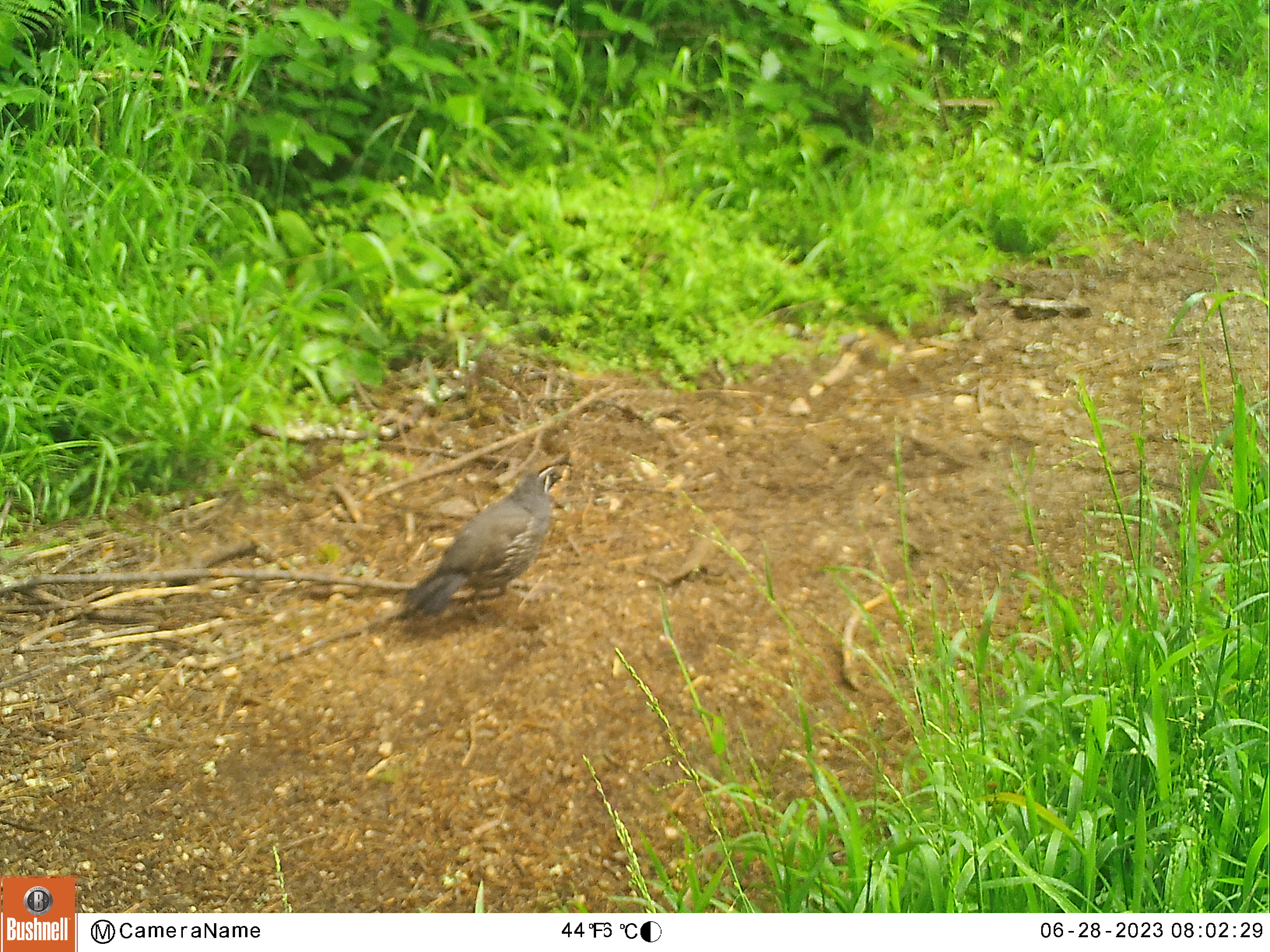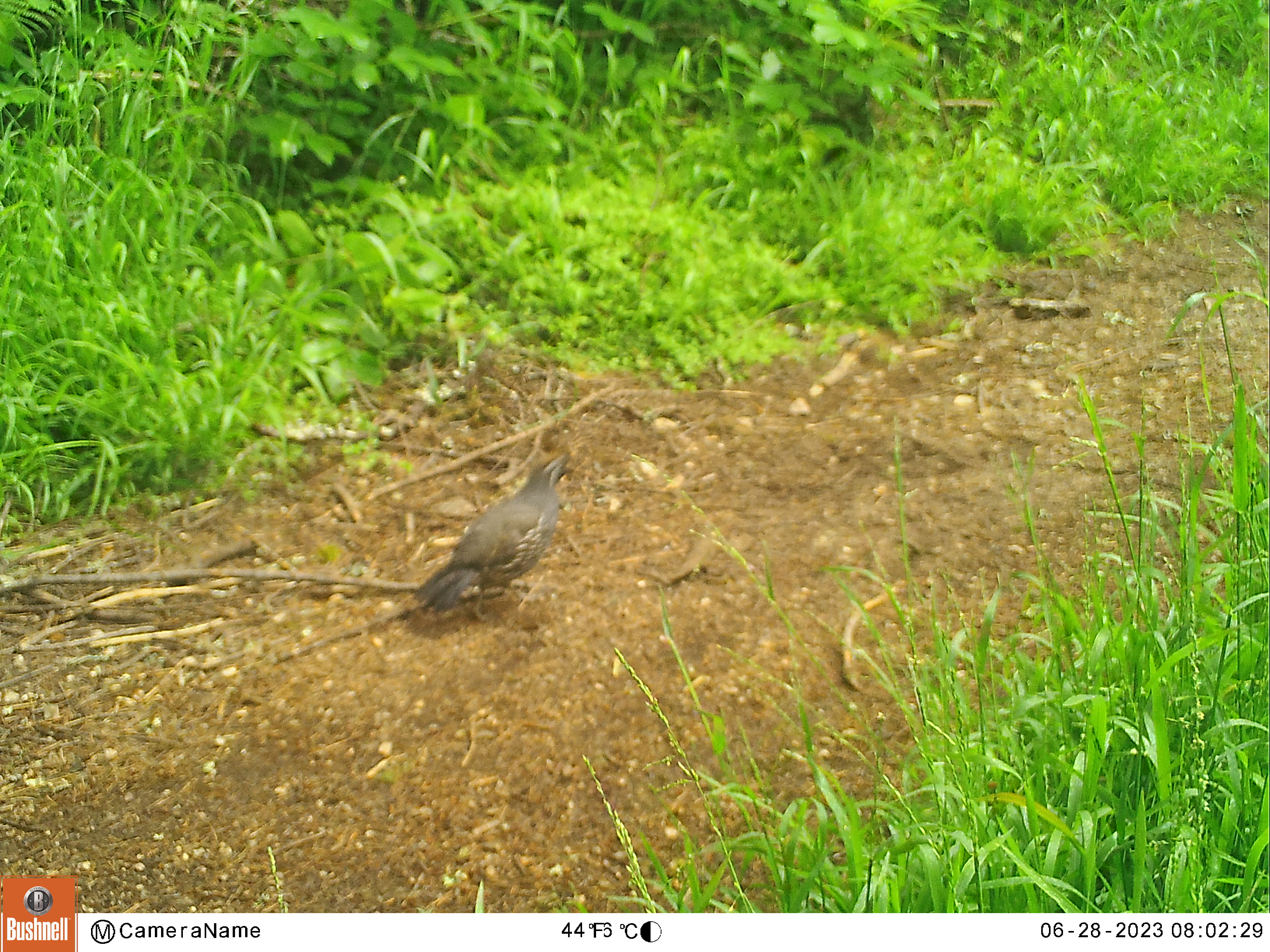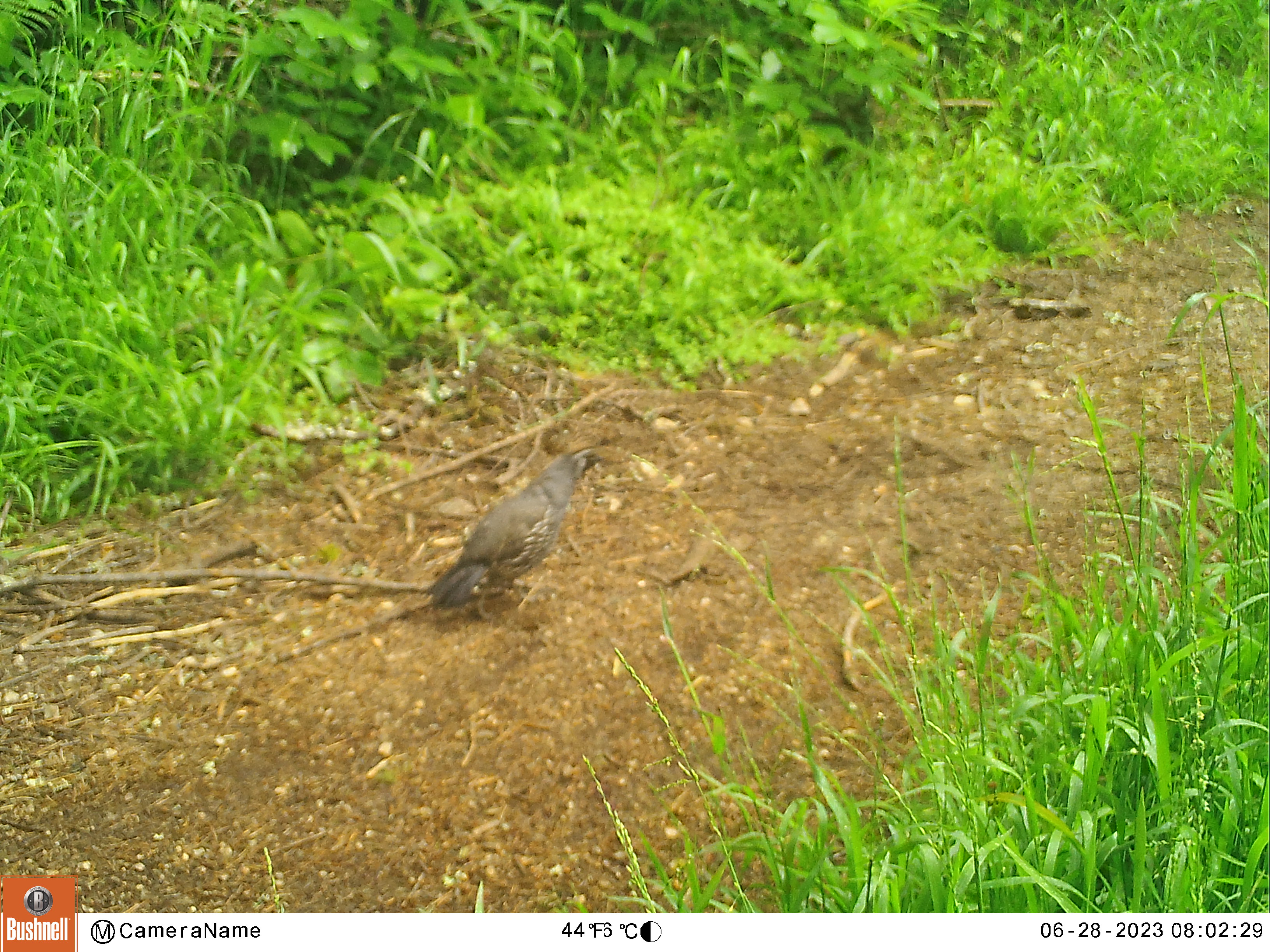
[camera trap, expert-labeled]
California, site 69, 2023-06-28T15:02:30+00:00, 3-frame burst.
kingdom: Animalia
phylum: Chordata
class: Aves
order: Galliformes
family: Odontophoridae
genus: Callipepla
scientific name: Callipepla californica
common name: california quail